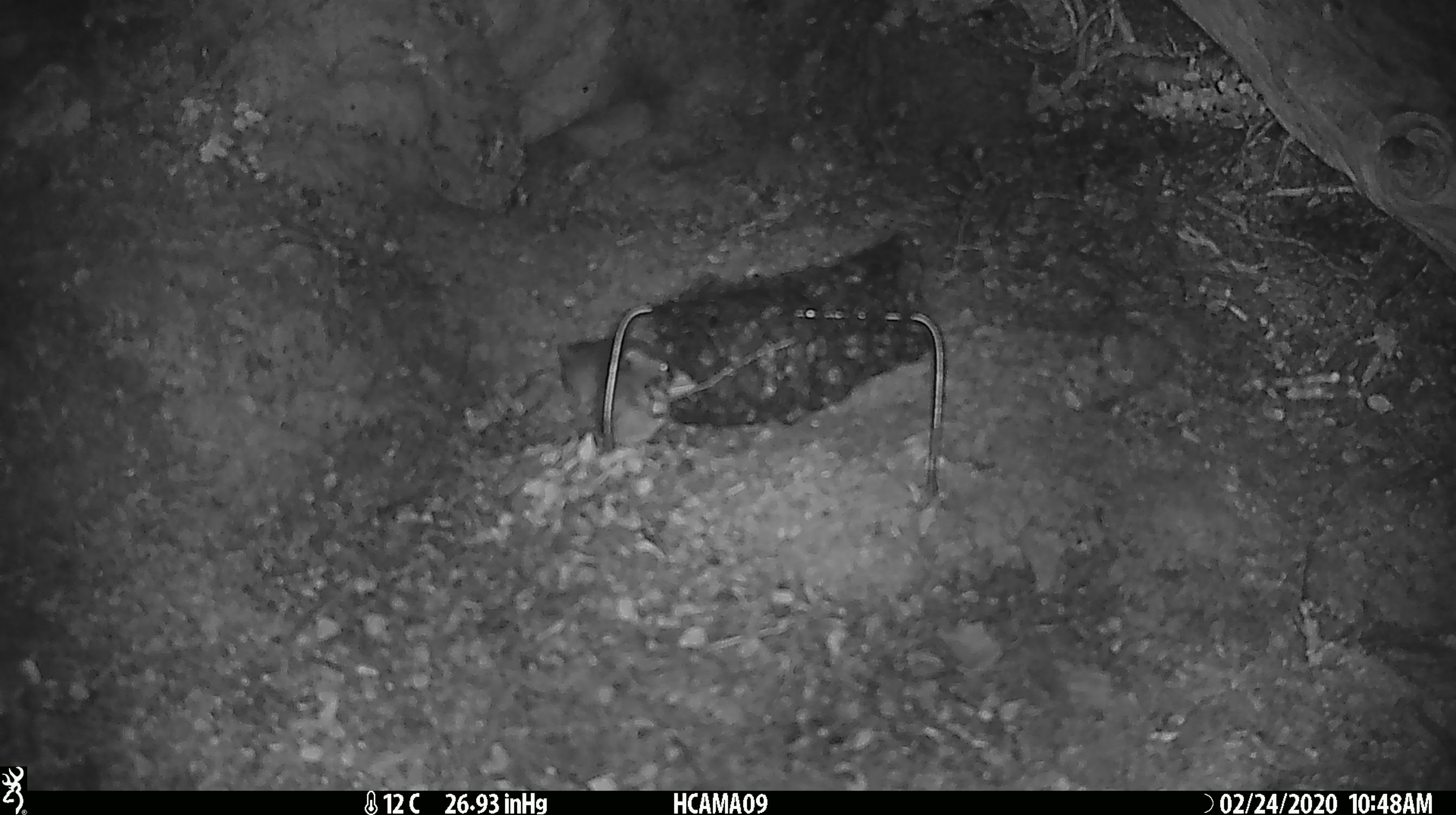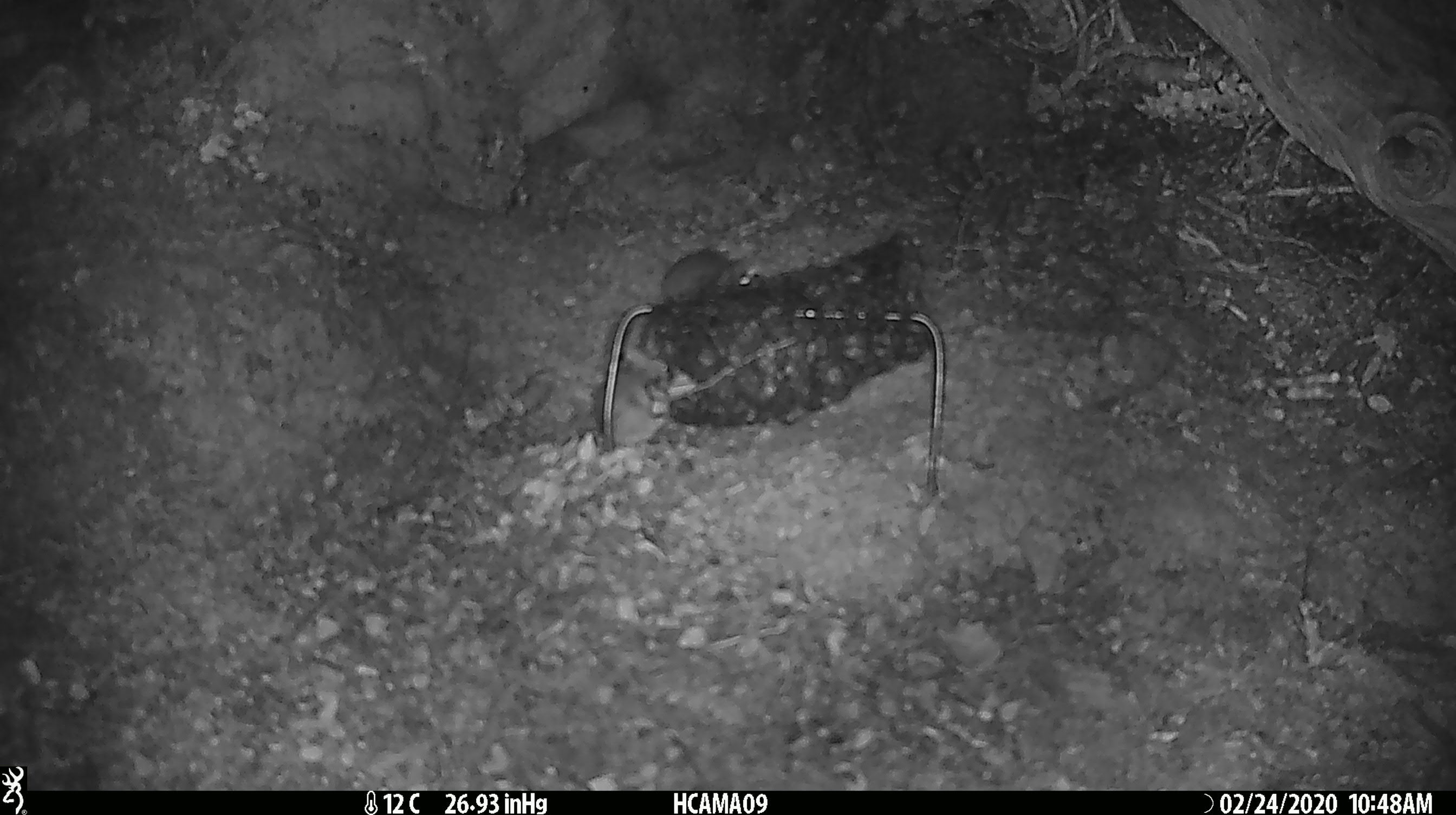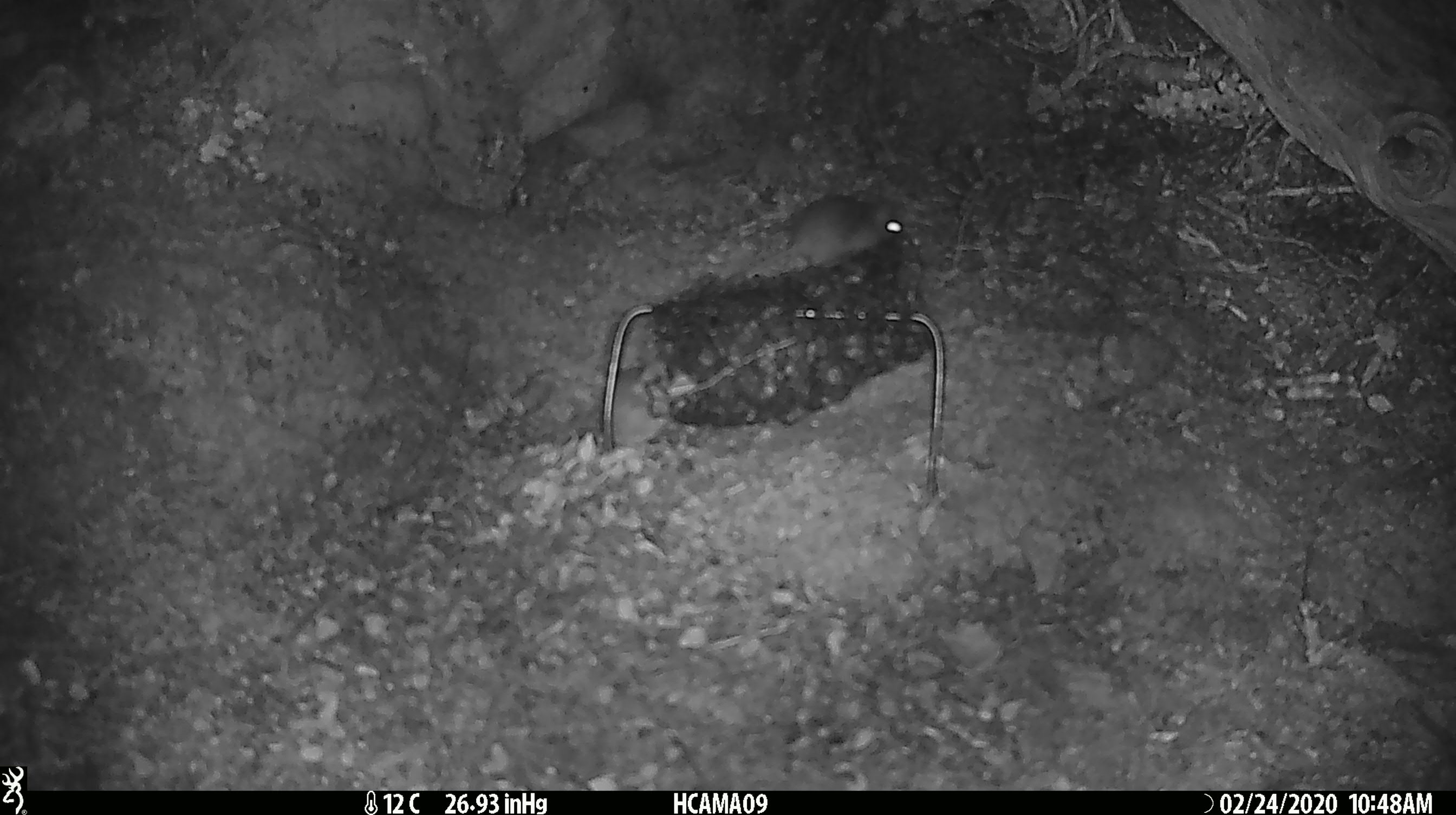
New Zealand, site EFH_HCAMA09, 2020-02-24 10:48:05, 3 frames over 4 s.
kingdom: Animalia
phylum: Chordata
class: Mammalia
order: Rodentia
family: Muridae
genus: Mus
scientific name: Mus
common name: mouse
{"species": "mouse (Mus)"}